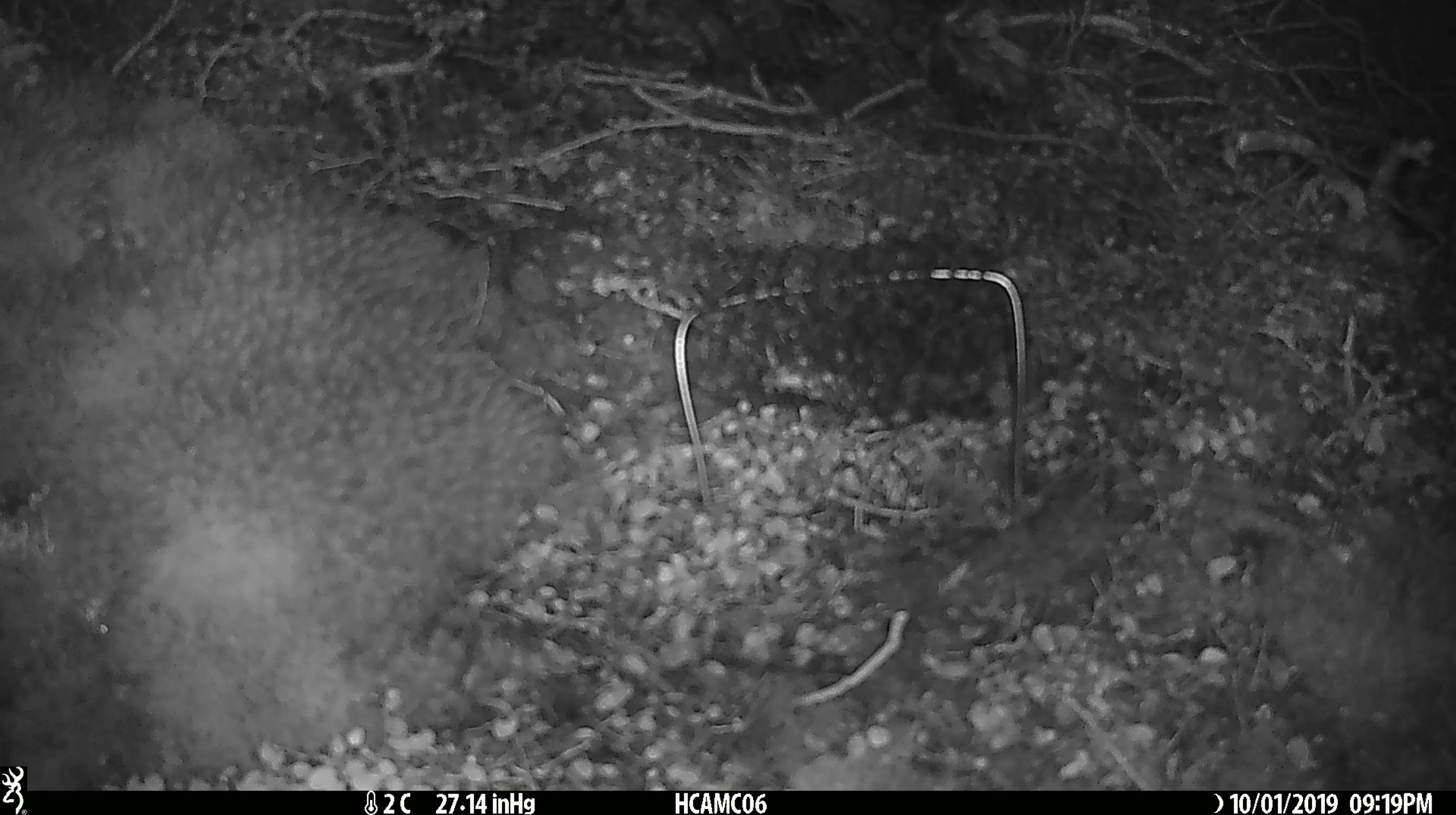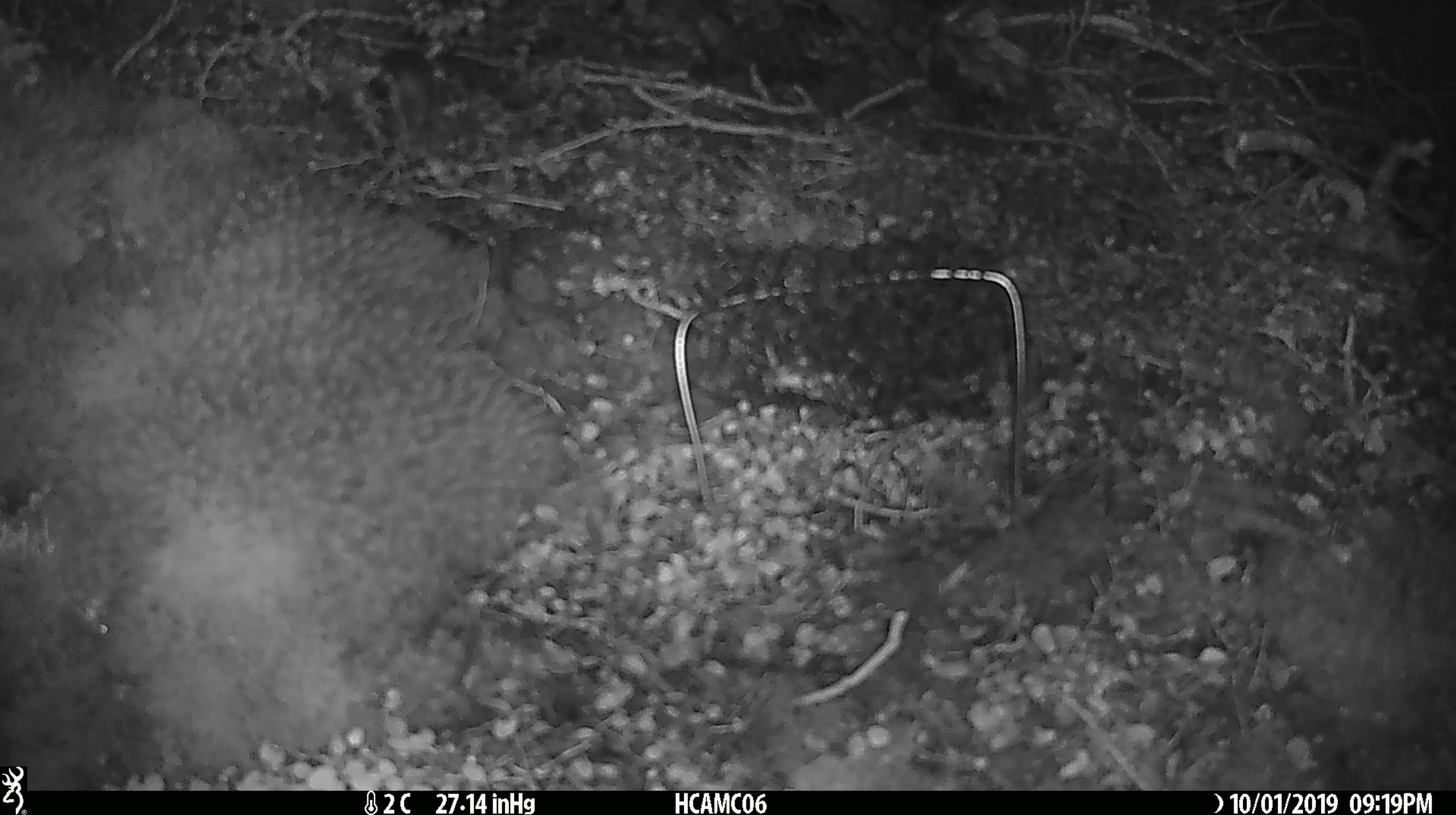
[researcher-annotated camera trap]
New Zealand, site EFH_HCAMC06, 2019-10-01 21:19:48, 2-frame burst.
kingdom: Animalia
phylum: Chordata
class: Mammalia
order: Rodentia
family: Muridae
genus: Mus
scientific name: Mus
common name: mouse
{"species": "mouse (Mus)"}